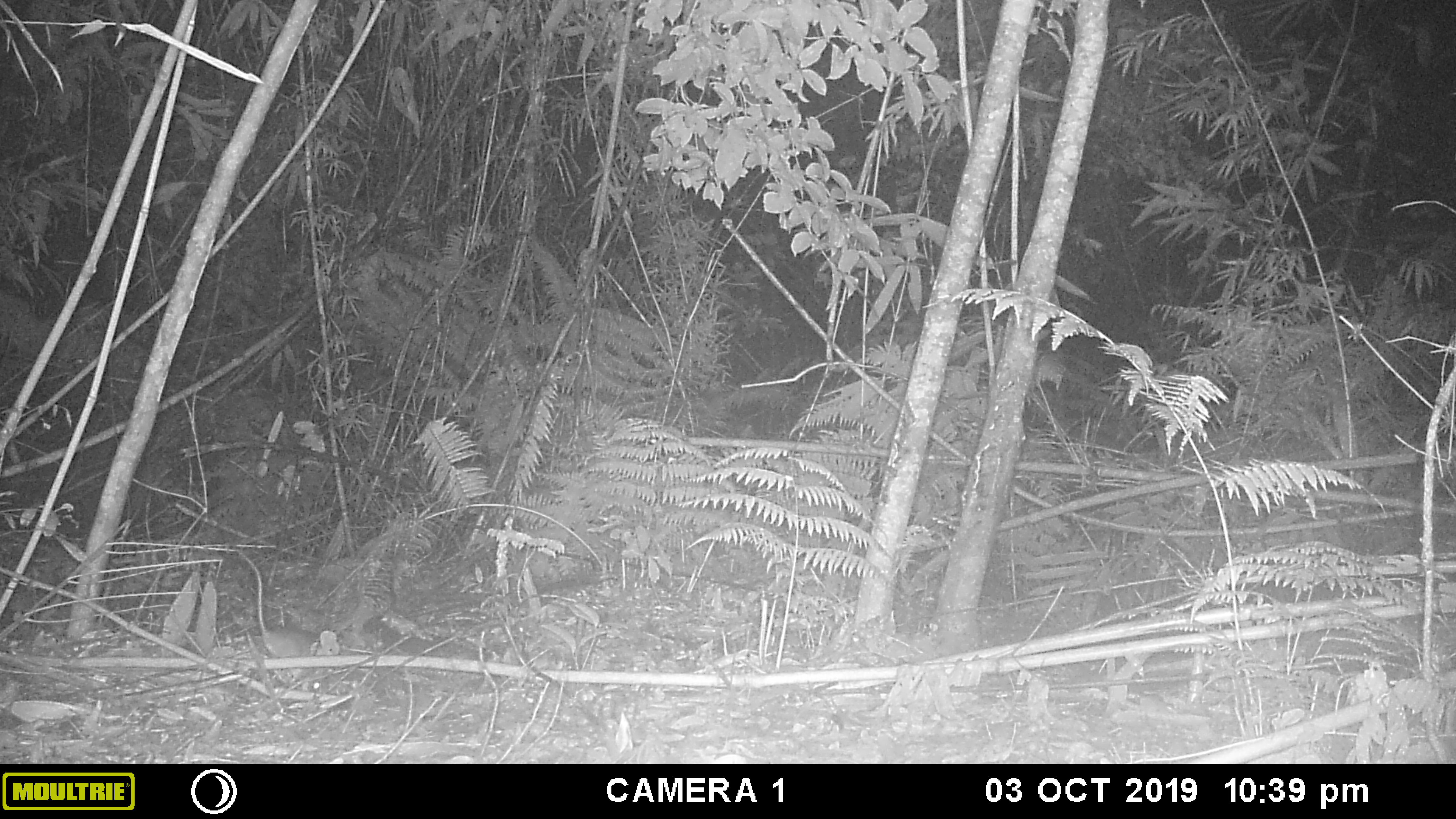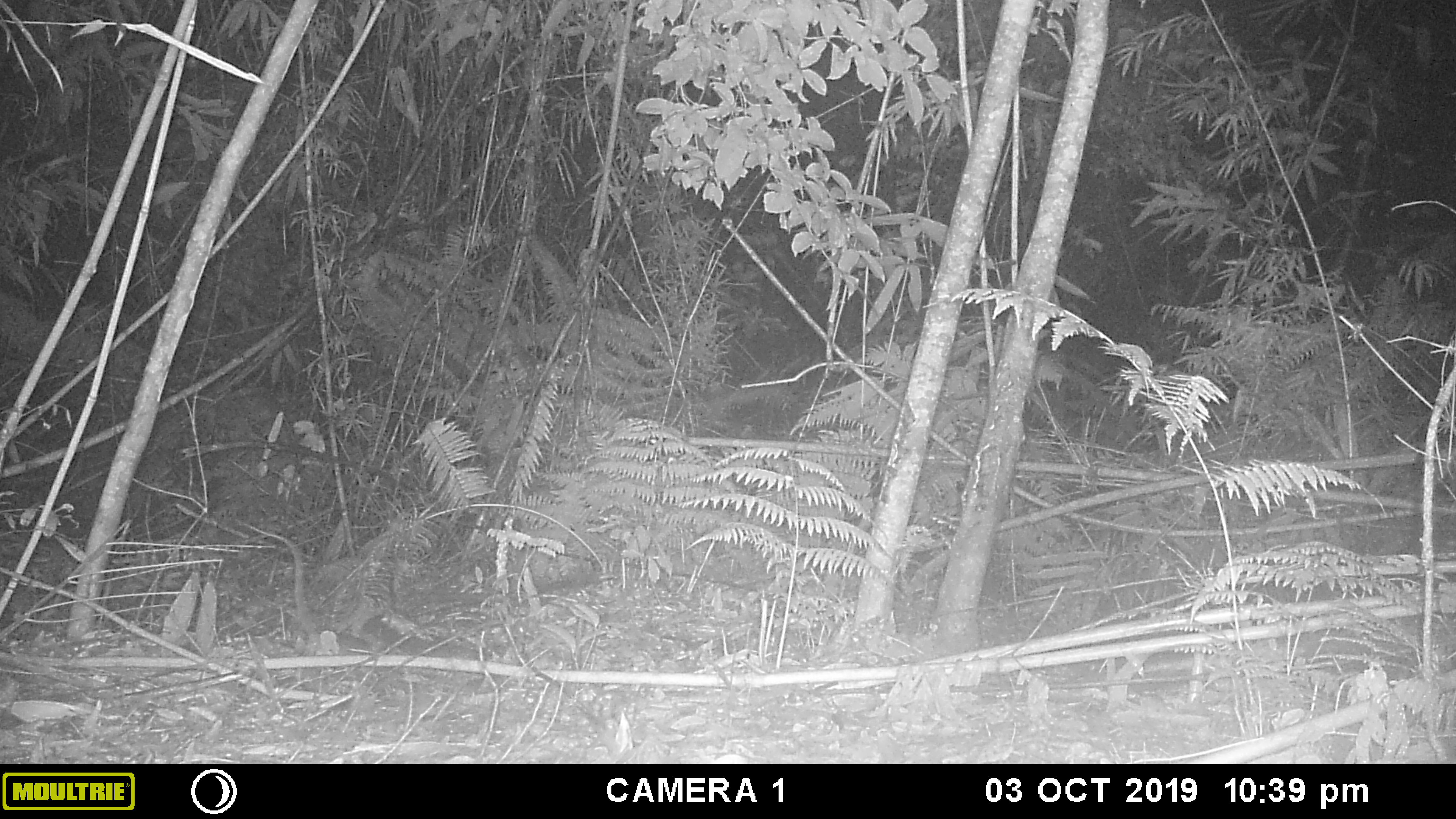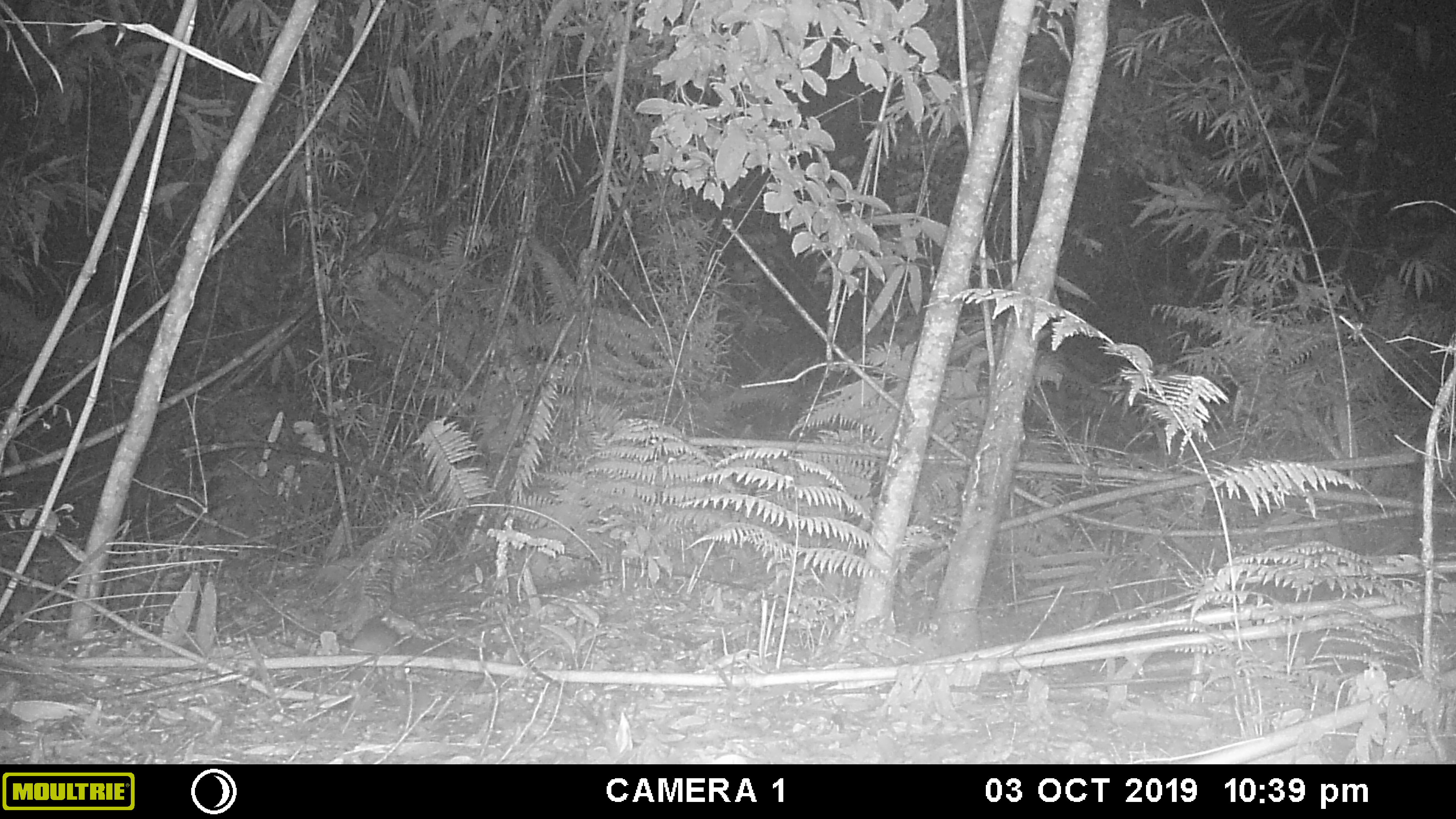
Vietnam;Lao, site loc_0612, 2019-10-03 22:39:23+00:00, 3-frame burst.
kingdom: Animalia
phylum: Chordata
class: Mammalia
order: Rodentia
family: Muridae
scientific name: Muridae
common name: old-world mice and rats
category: unidentified murid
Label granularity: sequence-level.